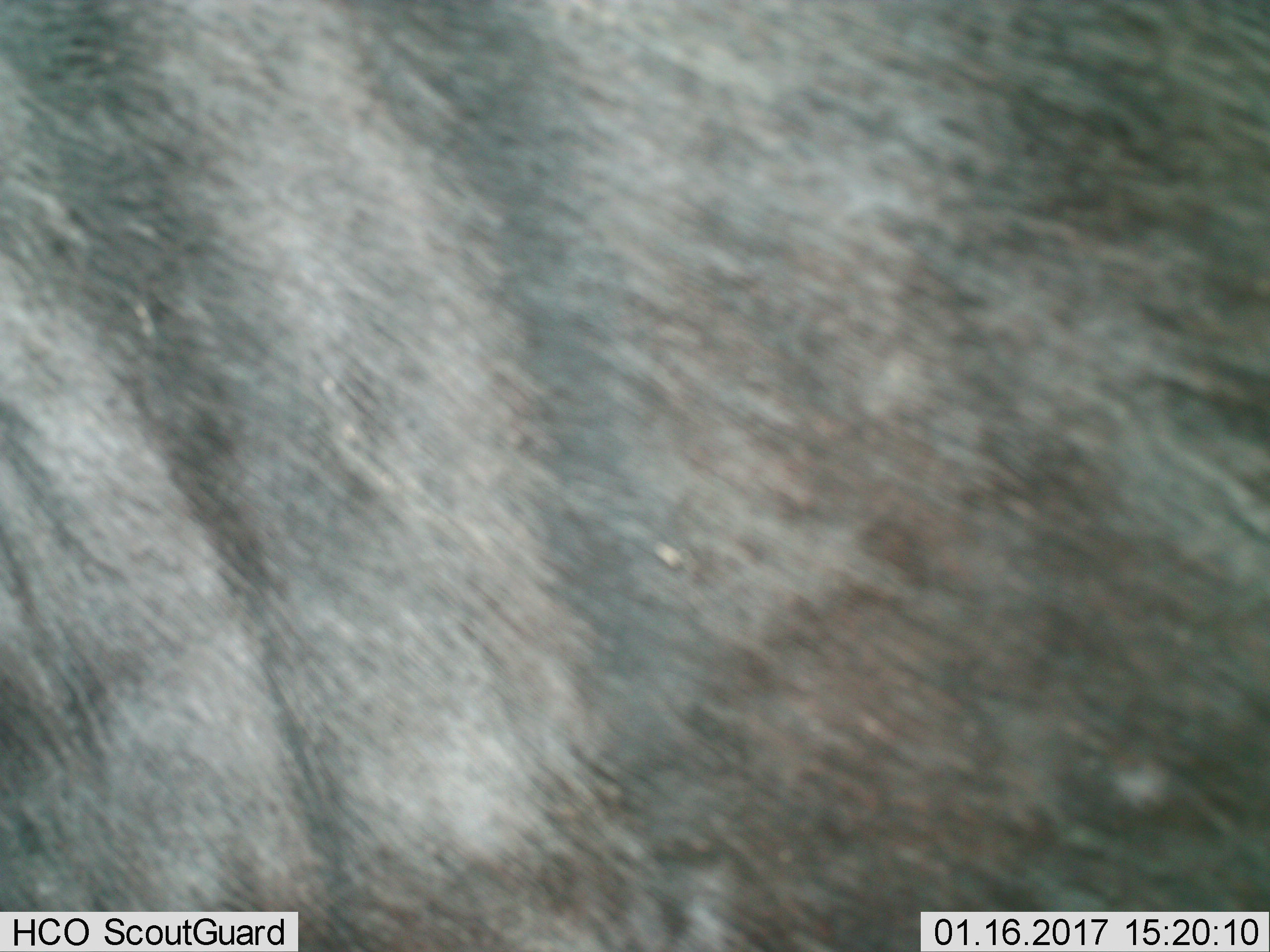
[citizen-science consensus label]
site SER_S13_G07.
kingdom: Animalia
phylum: Chordata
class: Mammalia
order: Artiodactyla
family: Bovidae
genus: Connochaetes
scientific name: Connochaetes taurinus taurinus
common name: blue wildebeest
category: wildebeestblue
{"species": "wildebeestblue (blue wildebeest) (Connochaetes taurinus taurinus)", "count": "1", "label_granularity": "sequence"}